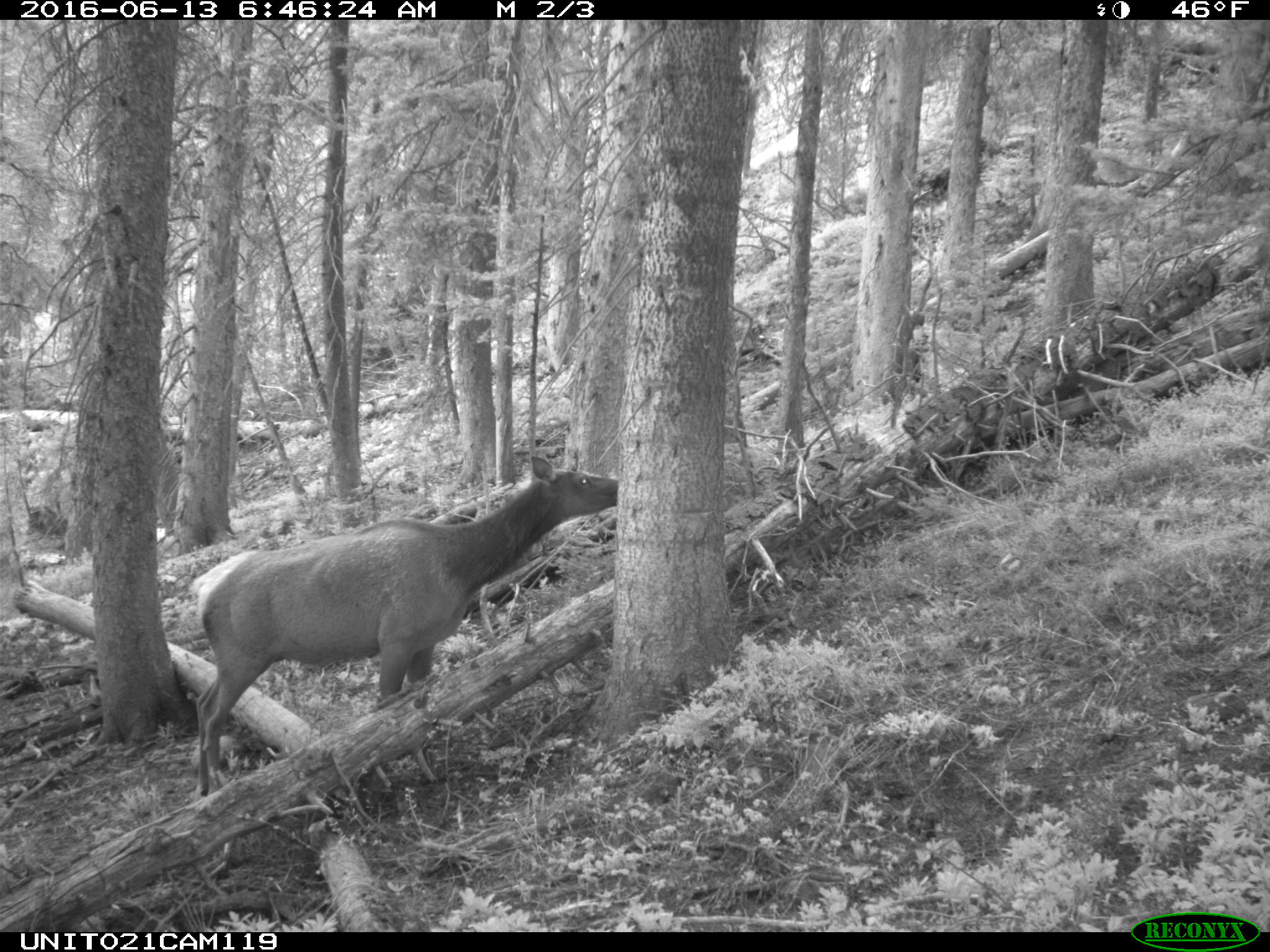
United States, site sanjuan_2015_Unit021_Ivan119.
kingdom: Animalia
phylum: Chordata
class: Mammalia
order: Artiodactyla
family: Cervidae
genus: Cervus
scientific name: Cervus elaphus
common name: red deer